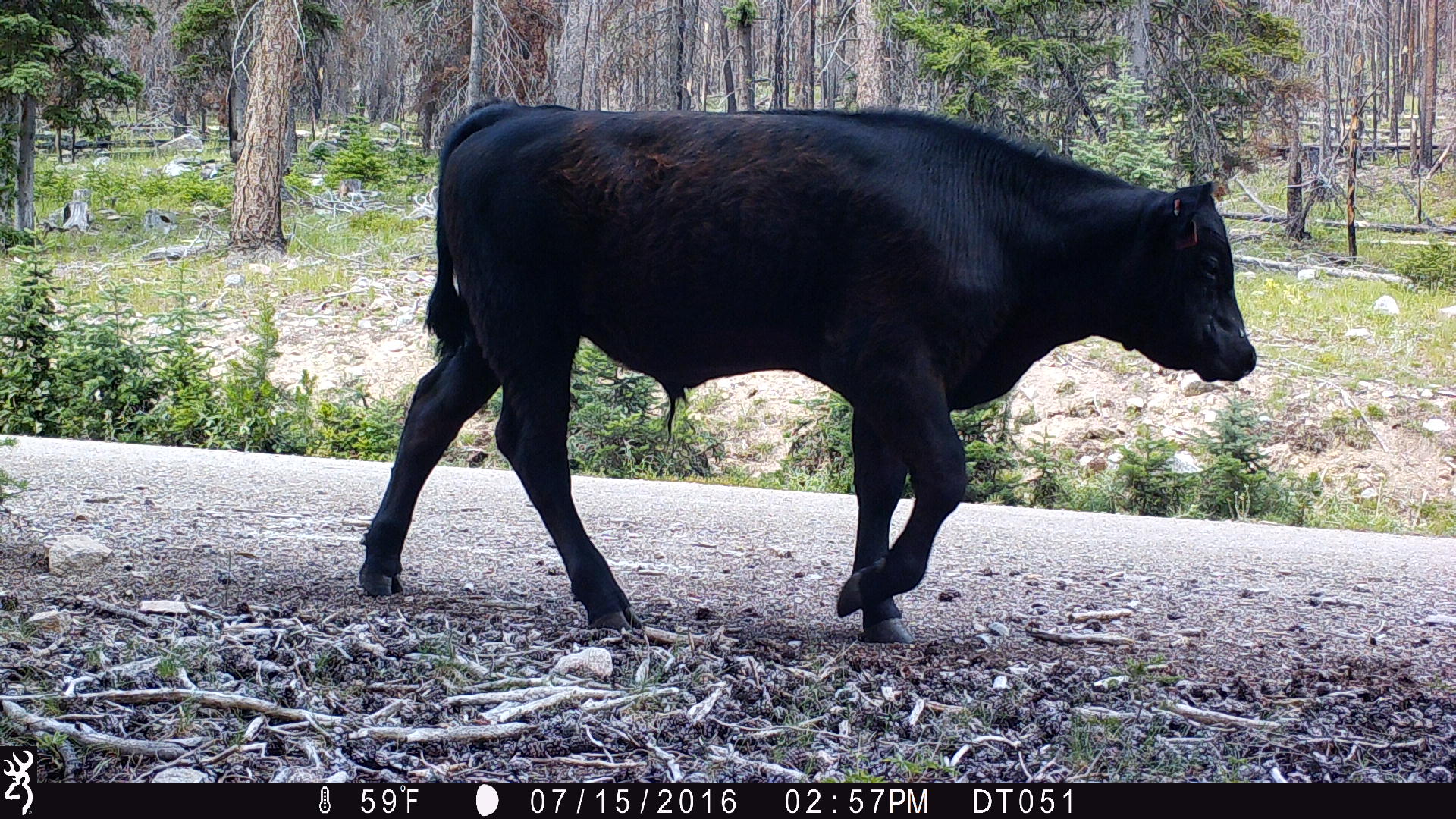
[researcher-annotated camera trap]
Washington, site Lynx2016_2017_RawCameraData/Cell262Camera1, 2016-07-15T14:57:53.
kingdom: Animalia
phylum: Chordata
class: Mammalia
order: Artiodactyla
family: Bovidae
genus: Bos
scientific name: Bos taurus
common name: domestic cattle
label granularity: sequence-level